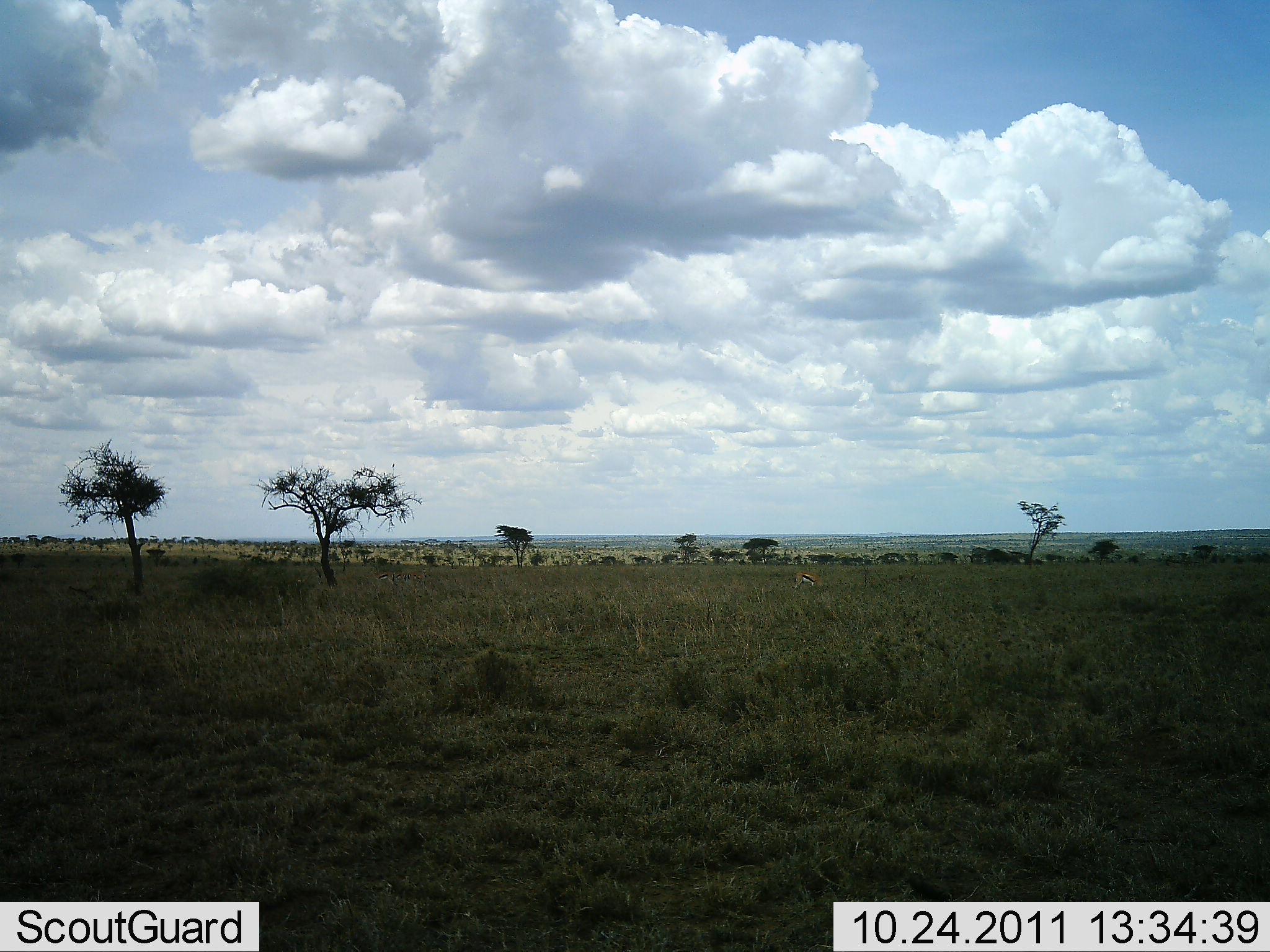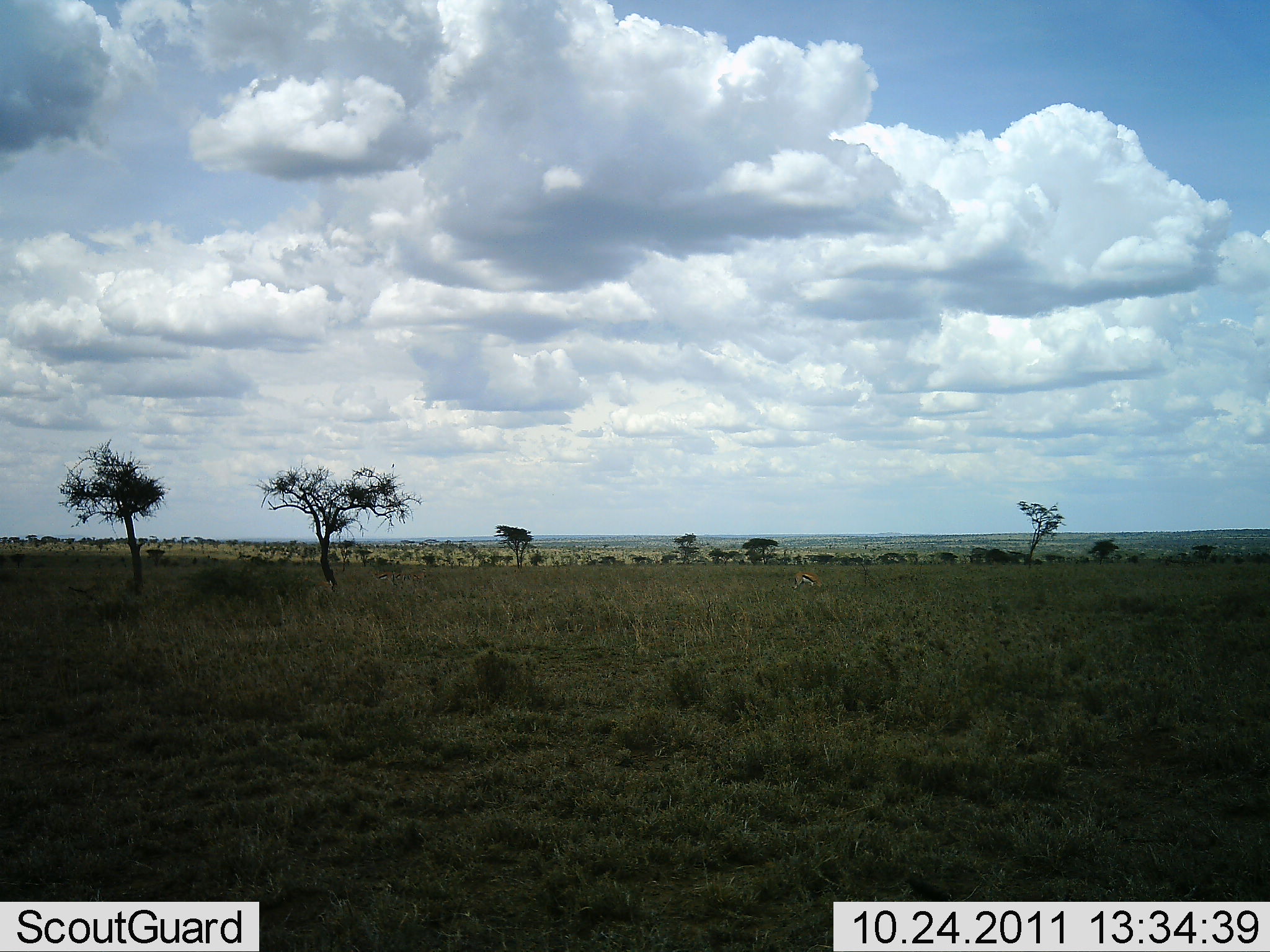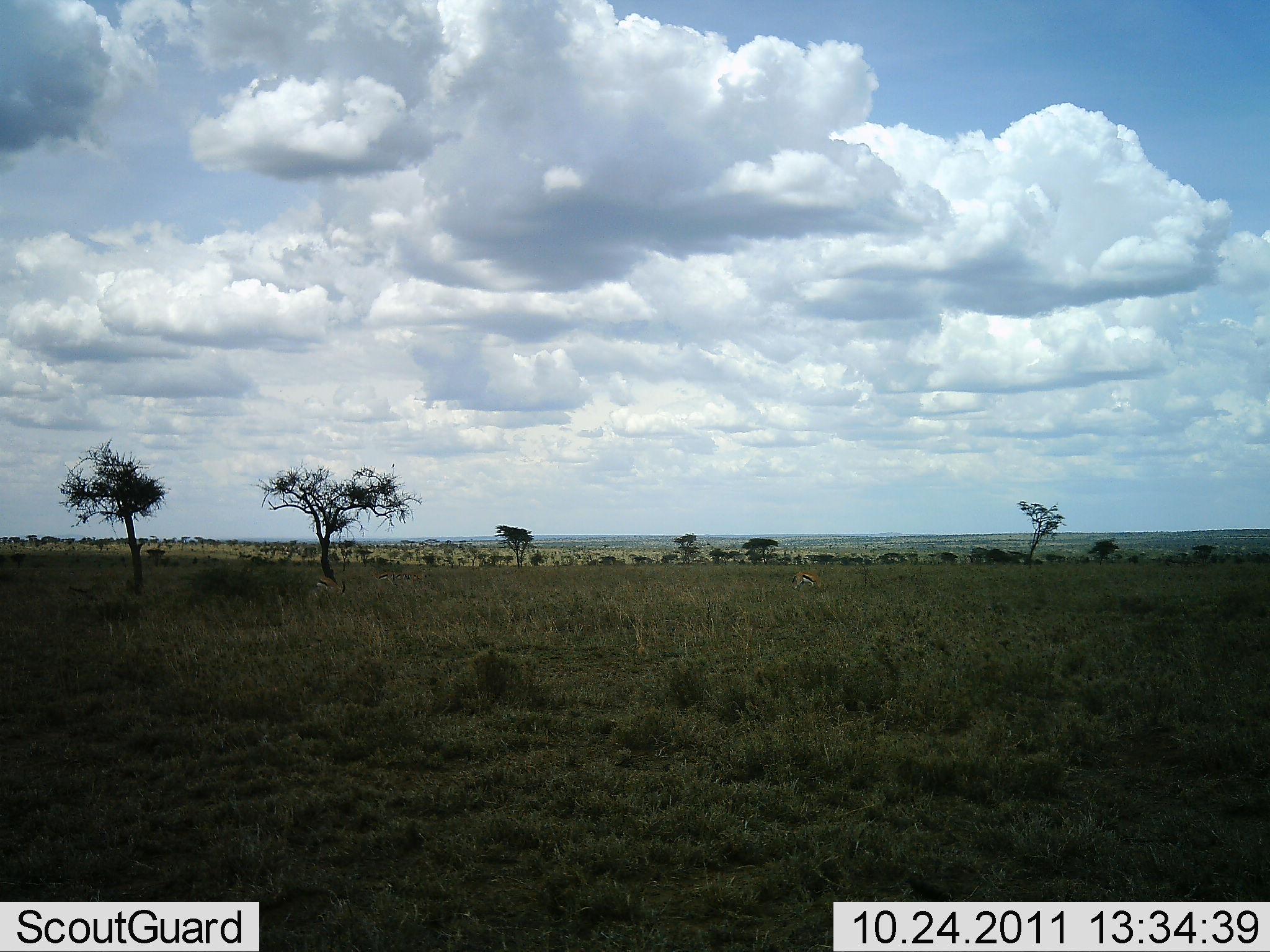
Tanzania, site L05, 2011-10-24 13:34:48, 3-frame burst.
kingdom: Animalia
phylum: Chordata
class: Mammalia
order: Artiodactyla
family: Bovidae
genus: Eudorcas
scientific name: Eudorcas thomsonii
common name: thomson's gazelle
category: gazellethomsons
Gazellethomsons (thomson's gazelle) (Eudorcas thomsonii), count 2. Behavior (volunteer vote fractions): standing 45%, resting 0%, moving 18%, interacting 0%. Young present (vote fraction): 0%. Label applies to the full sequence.